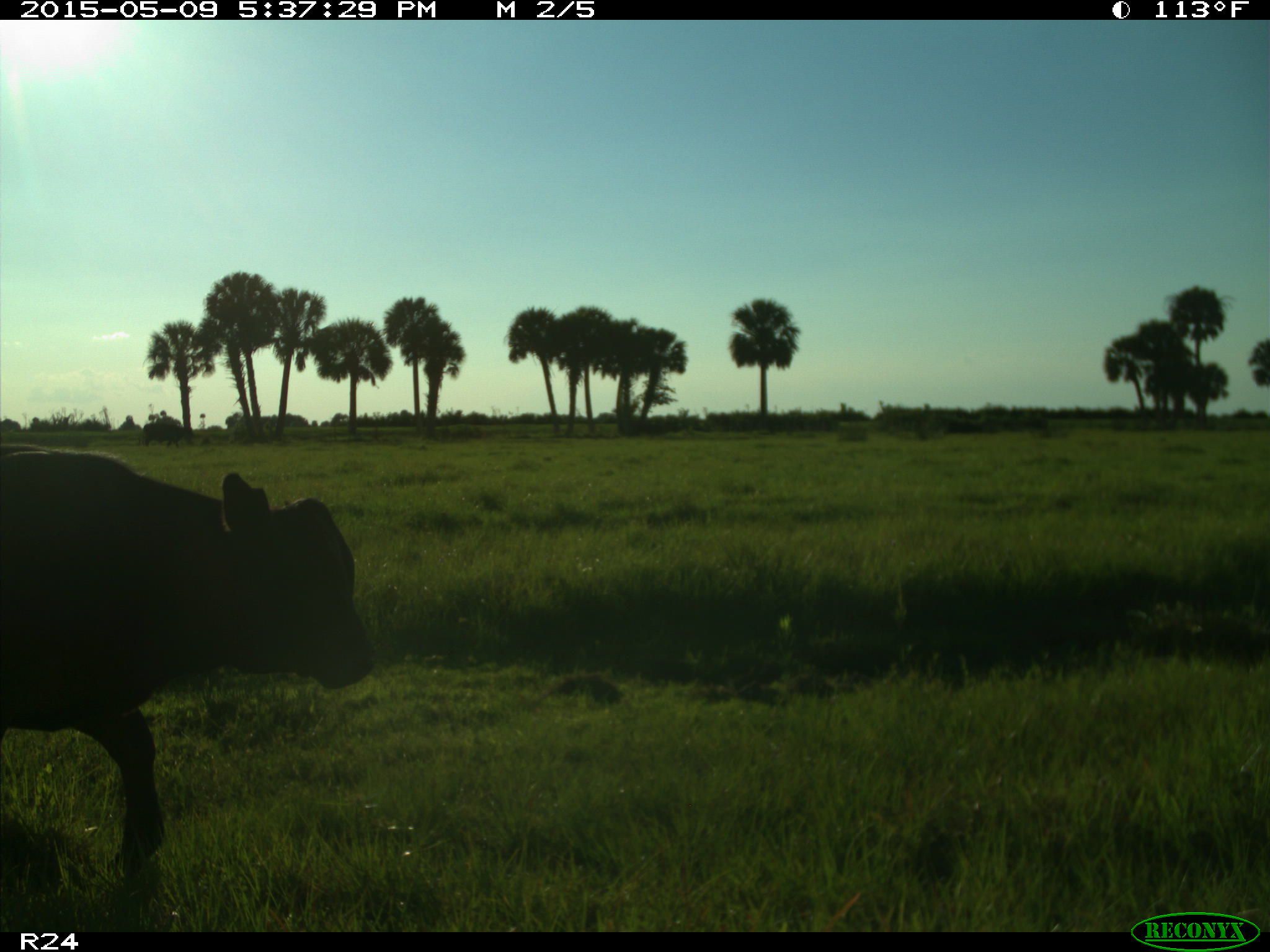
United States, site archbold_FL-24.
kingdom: Animalia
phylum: Chordata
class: Mammalia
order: Artiodactyla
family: Bovidae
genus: Bos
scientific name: Bos taurus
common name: domestic cow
Bos taurus (domestic cow).